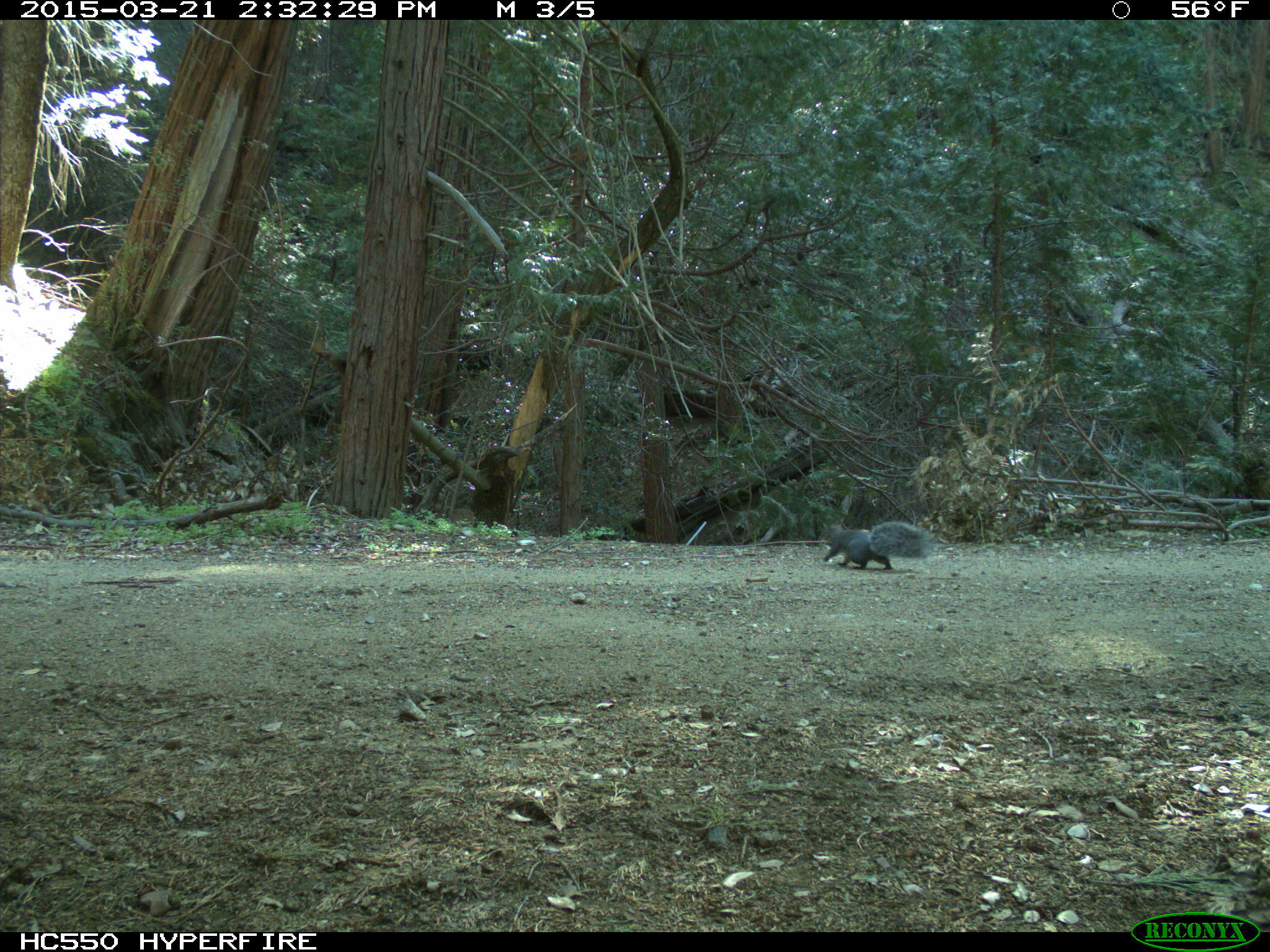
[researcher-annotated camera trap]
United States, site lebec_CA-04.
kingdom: Animalia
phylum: Chordata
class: Mammalia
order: Rodentia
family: Sciuridae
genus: Sciurus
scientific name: Sciurus carolinensis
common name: eastern gray squirrel